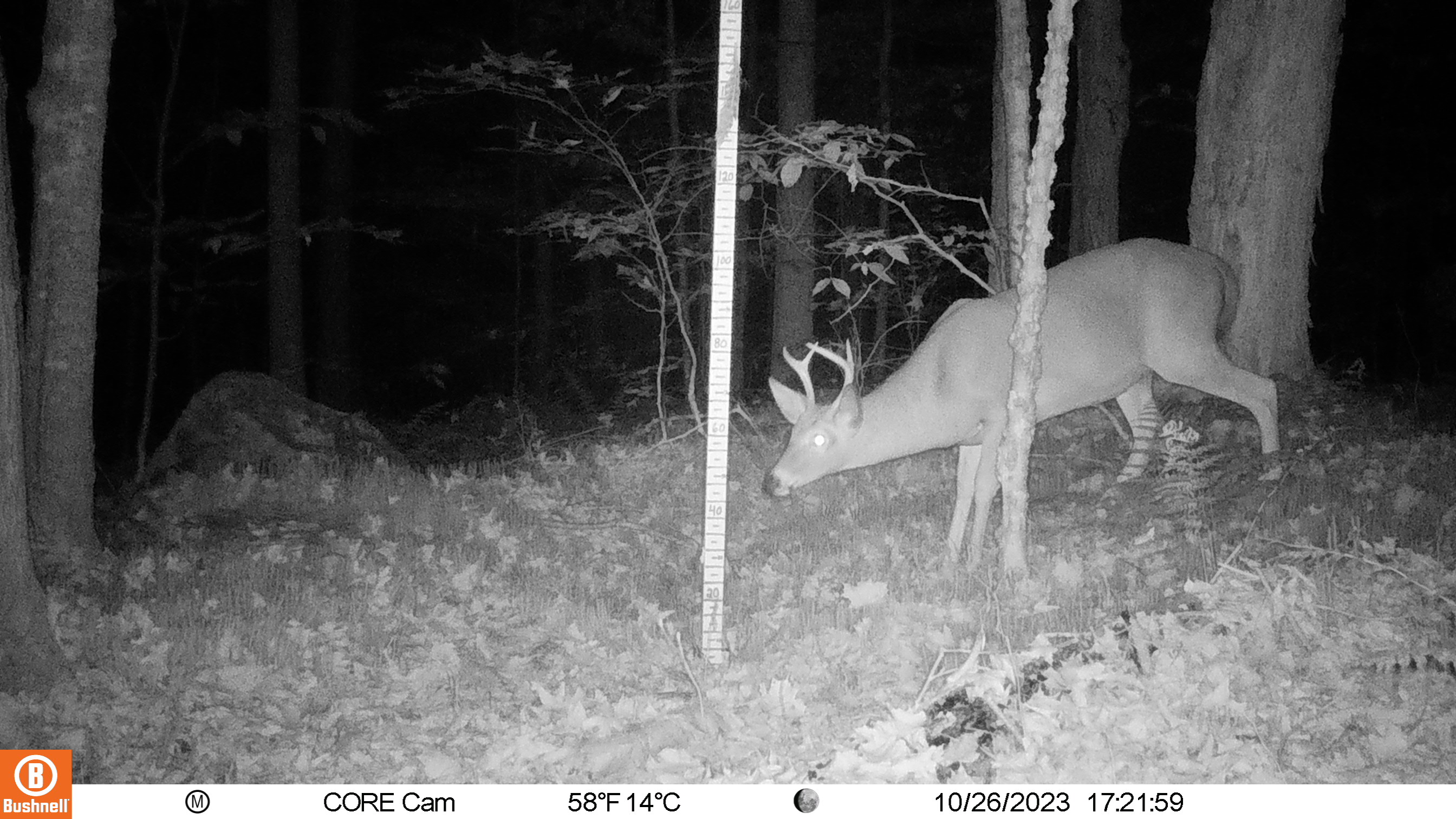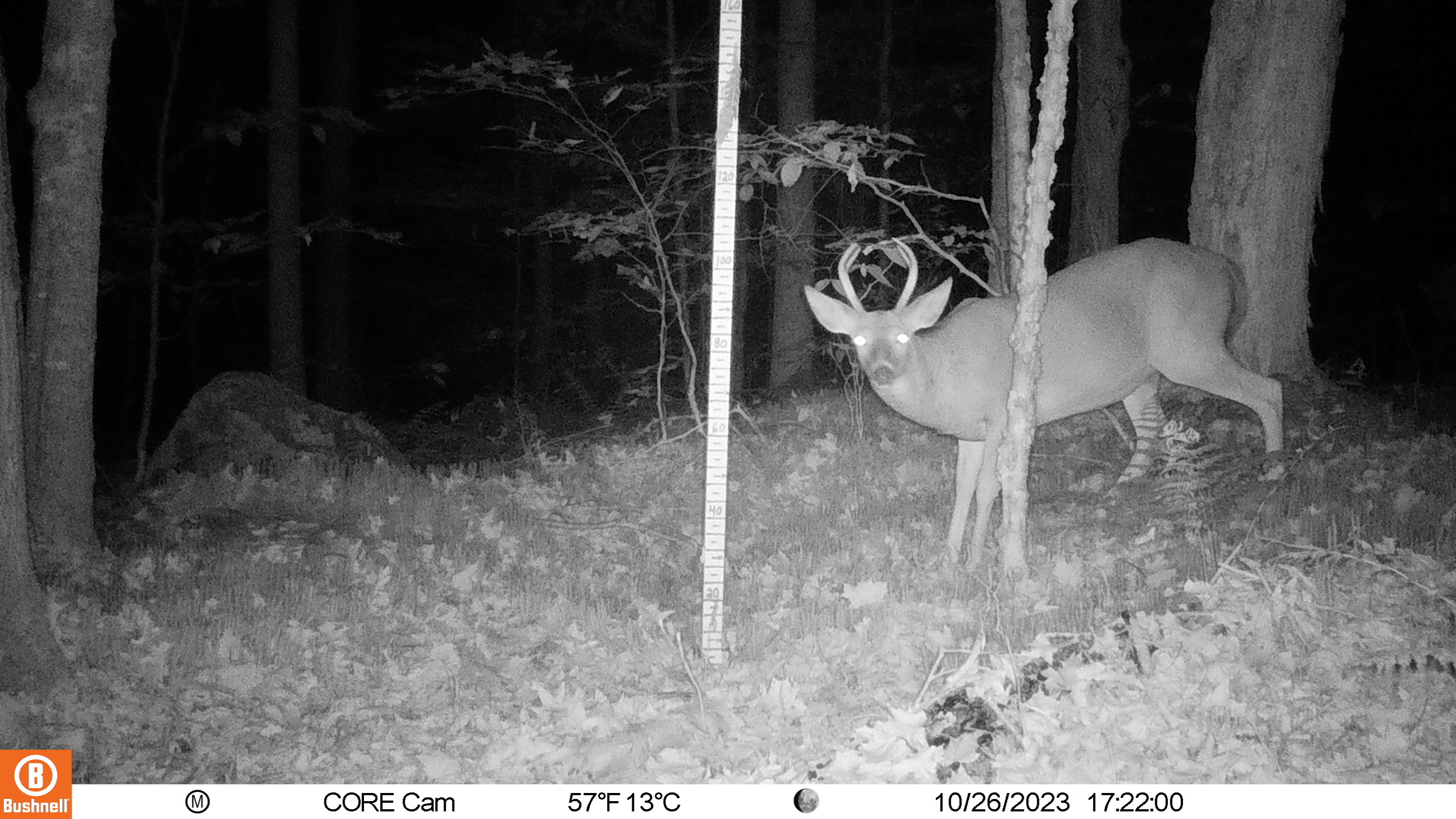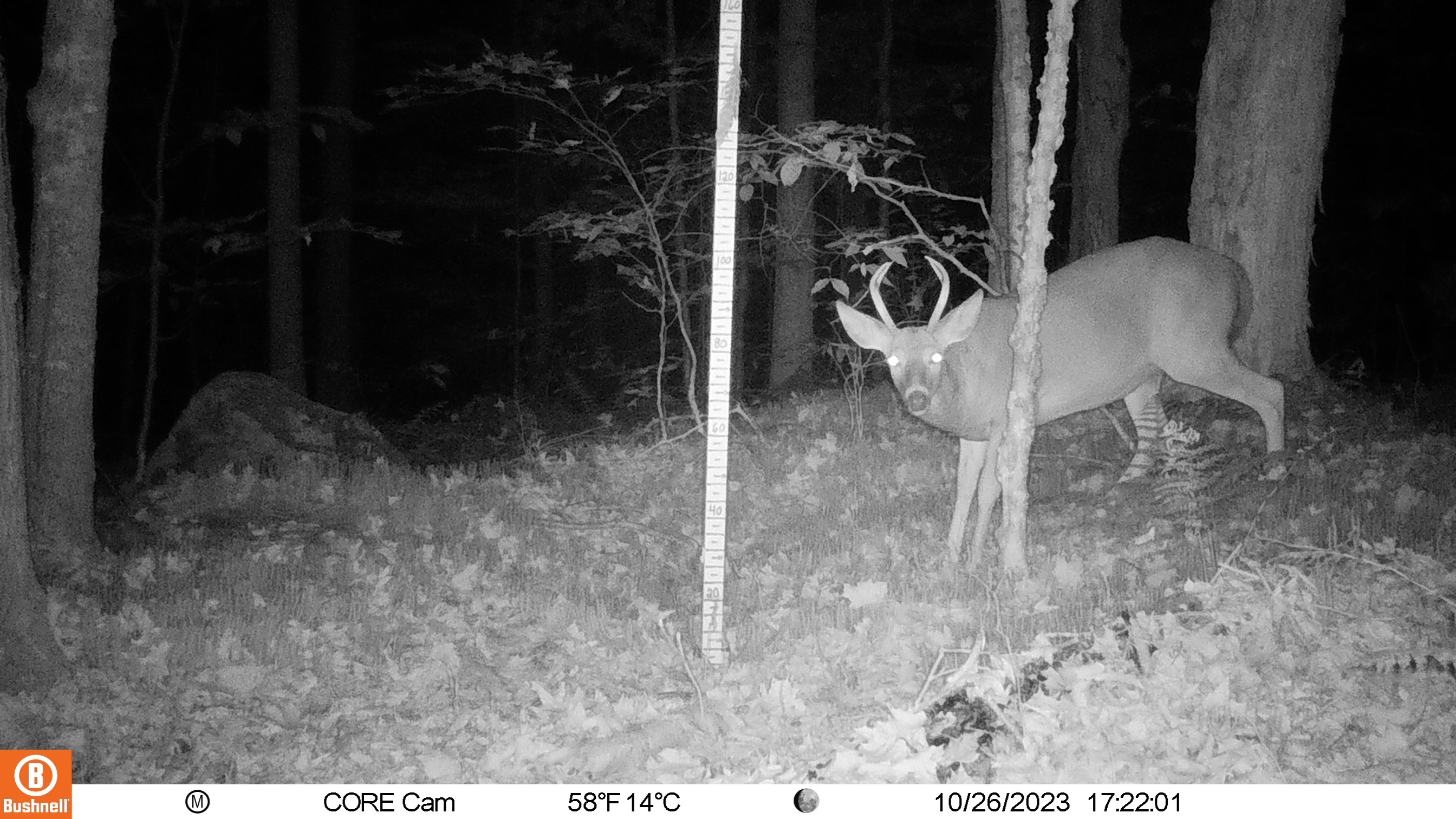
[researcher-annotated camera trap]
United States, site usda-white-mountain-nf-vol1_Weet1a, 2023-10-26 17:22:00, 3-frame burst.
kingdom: Animalia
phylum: Chordata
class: Mammalia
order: Artiodactyla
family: Cervidae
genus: Odocoileus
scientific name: Odocoileus virginianus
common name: white-tailed deer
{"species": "white-tailed deer (Odocoileus virginianus)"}